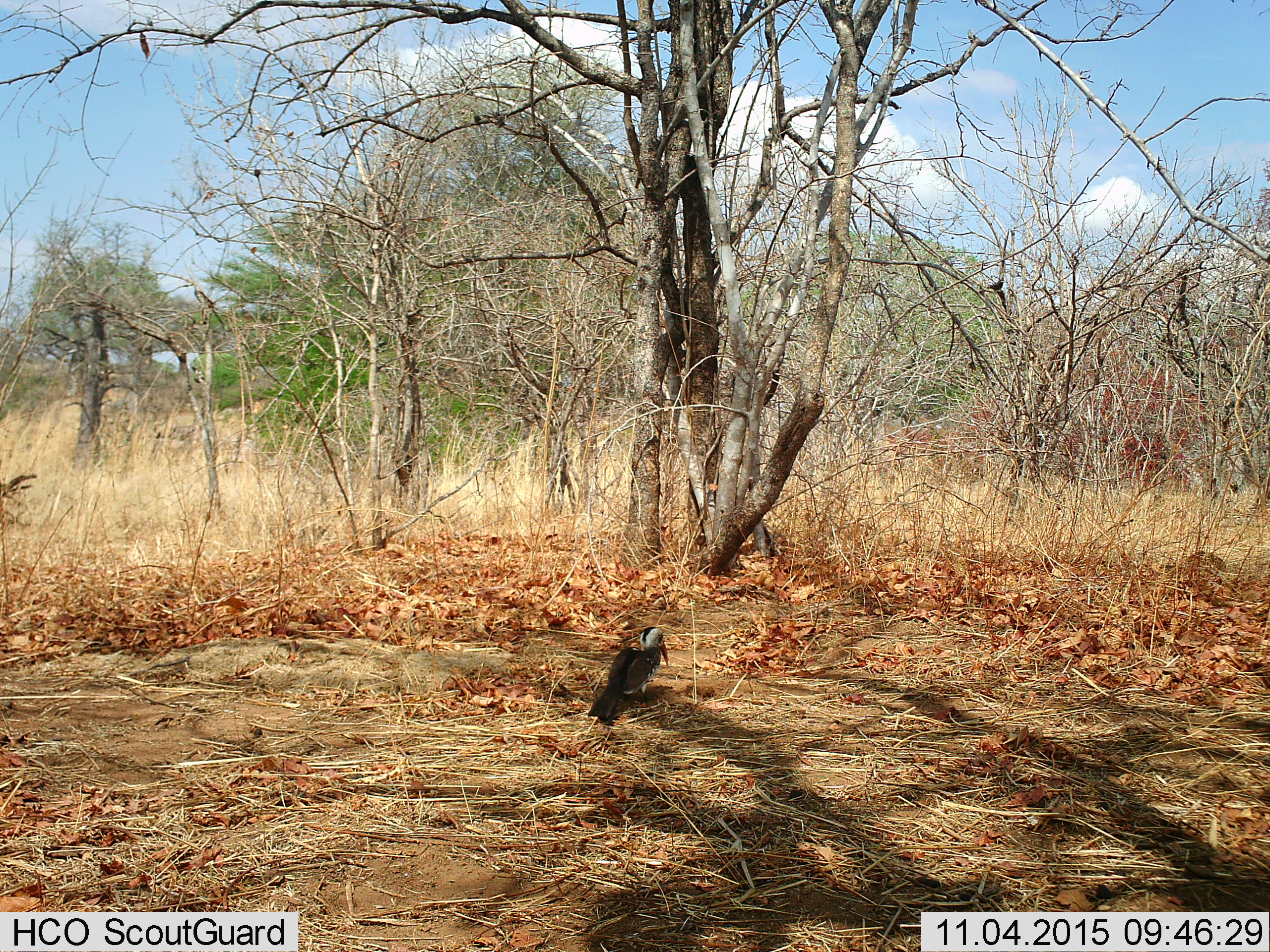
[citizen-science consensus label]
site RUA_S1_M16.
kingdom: Animalia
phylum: Chordata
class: Aves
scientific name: Aves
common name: bird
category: birdother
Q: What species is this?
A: Birdother (bird) (Aves).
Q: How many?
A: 1.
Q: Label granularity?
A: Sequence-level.